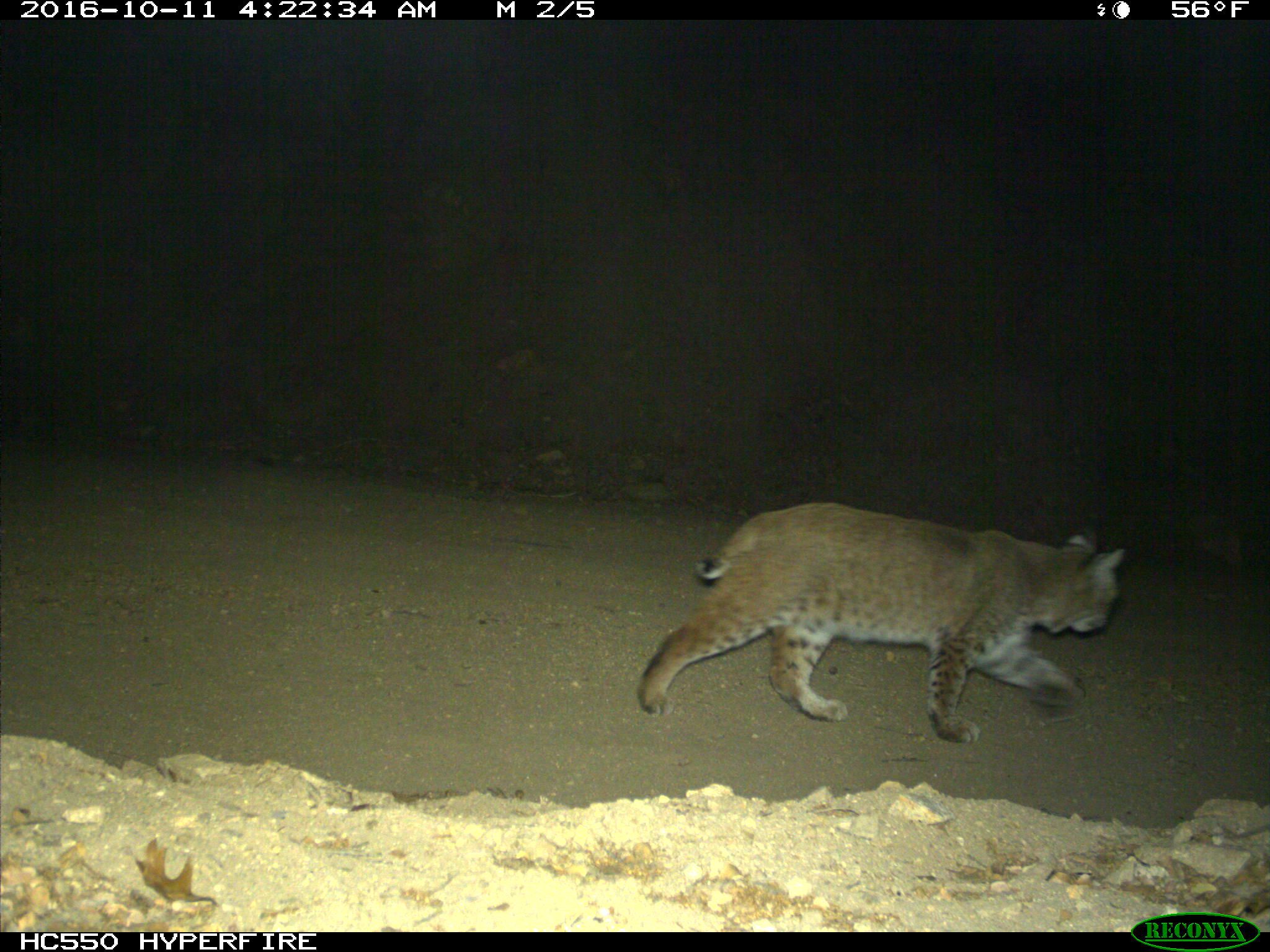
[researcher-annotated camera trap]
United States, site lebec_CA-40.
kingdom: Animalia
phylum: Chordata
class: Mammalia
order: Carnivora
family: Felidae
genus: Lynx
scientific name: Lynx rufus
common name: bobcat